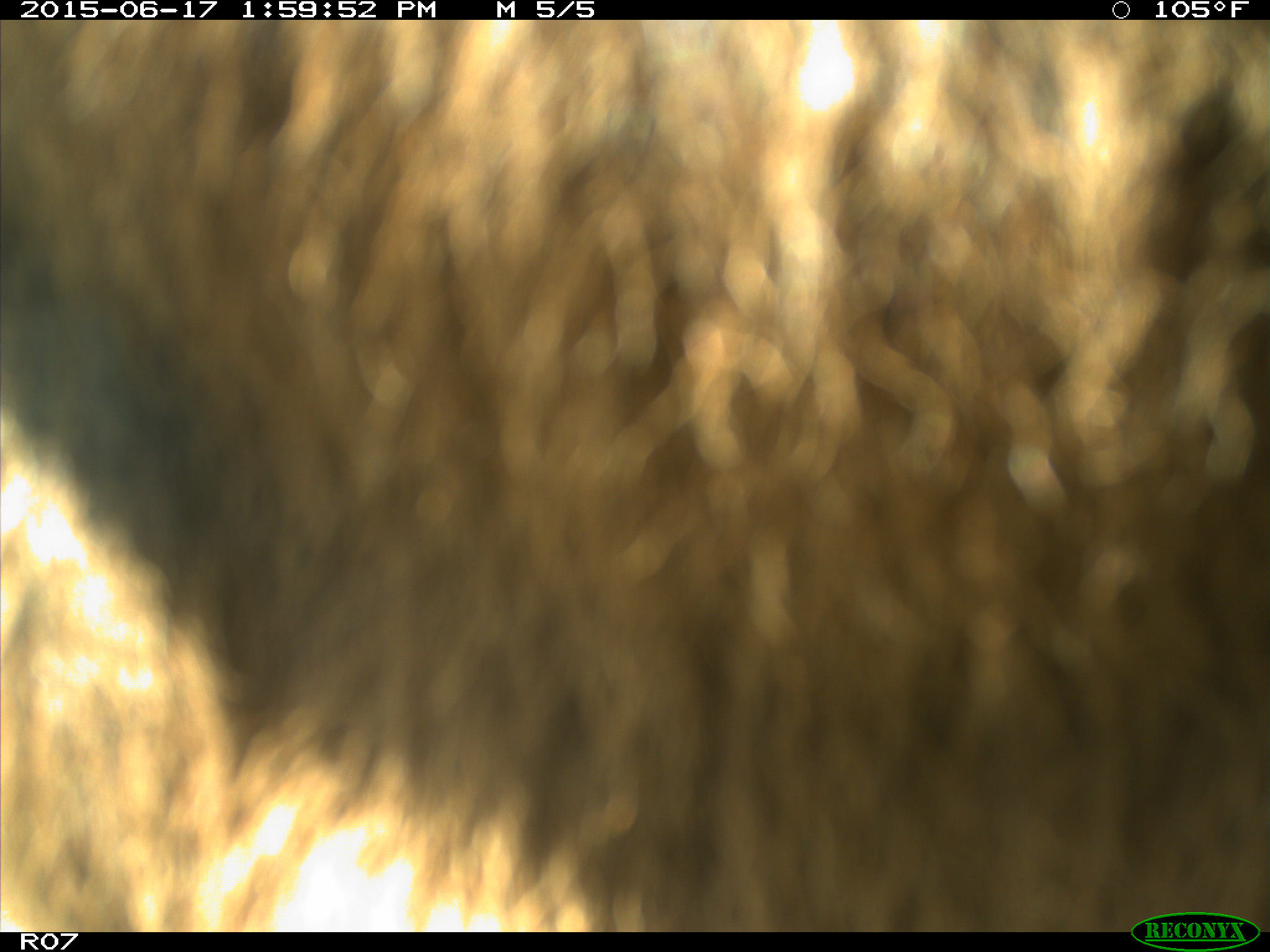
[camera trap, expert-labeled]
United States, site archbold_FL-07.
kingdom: Animalia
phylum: Chordata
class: Mammalia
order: Artiodactyla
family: Bovidae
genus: Bos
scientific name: Bos taurus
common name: domestic cow